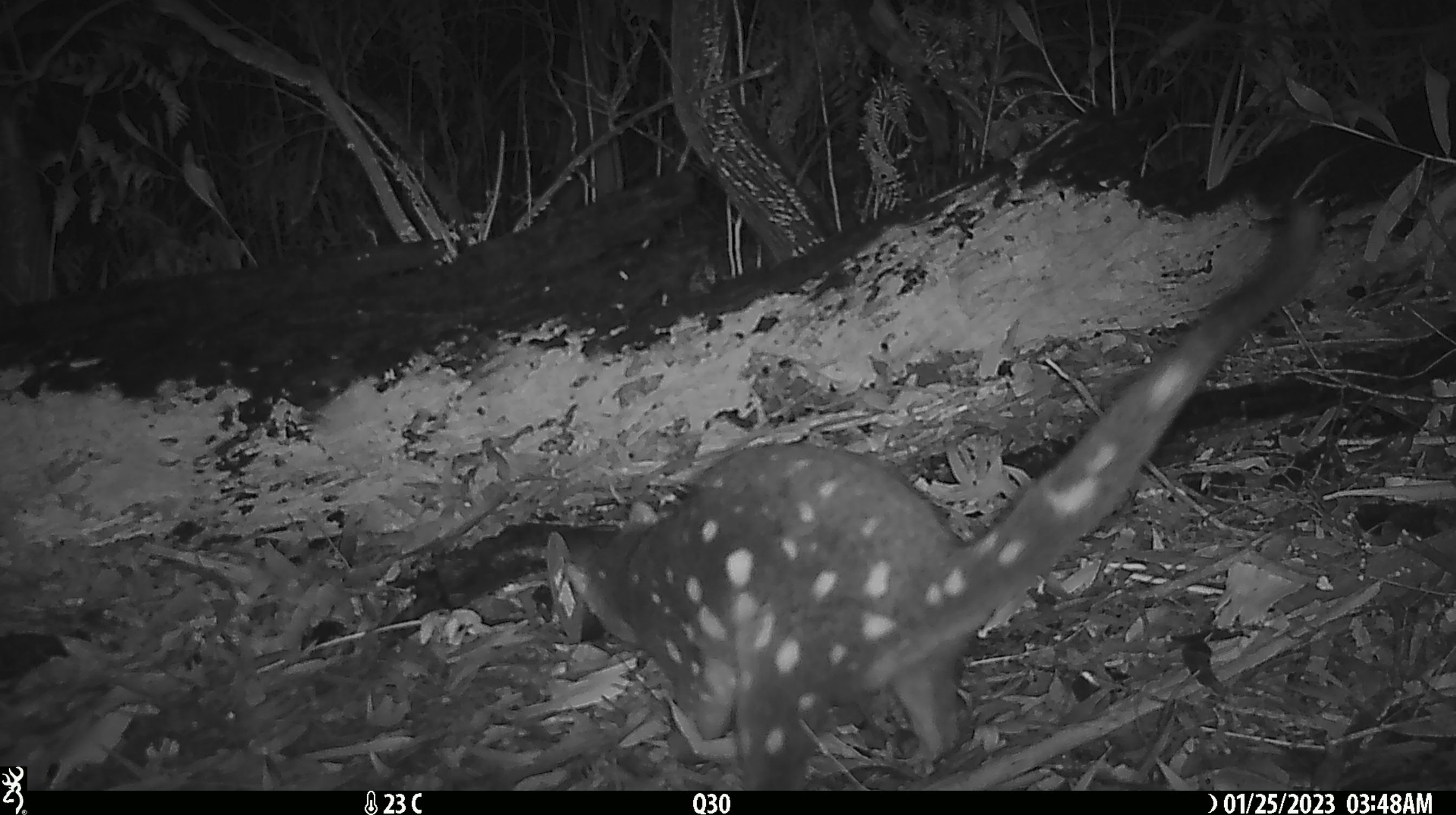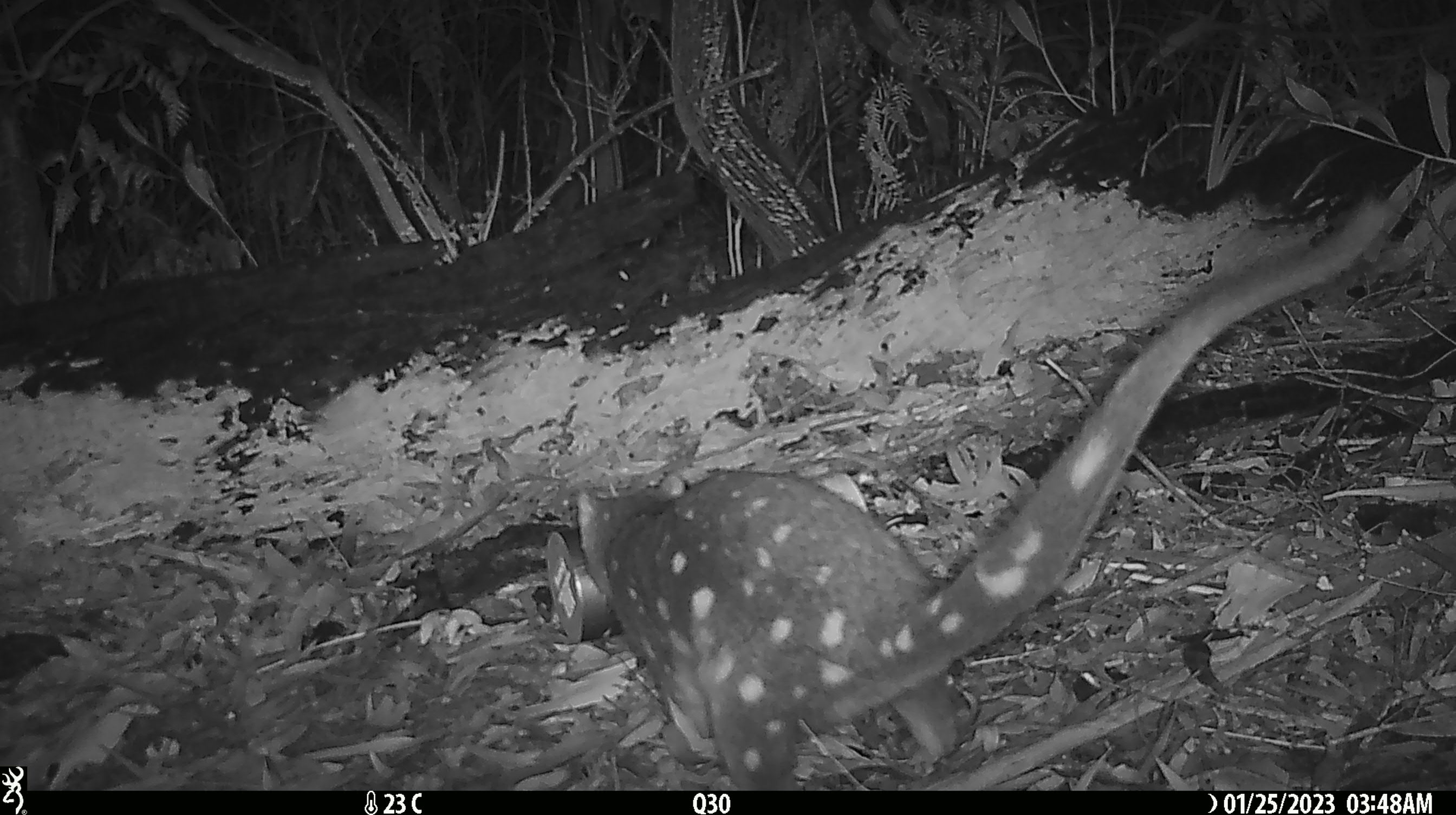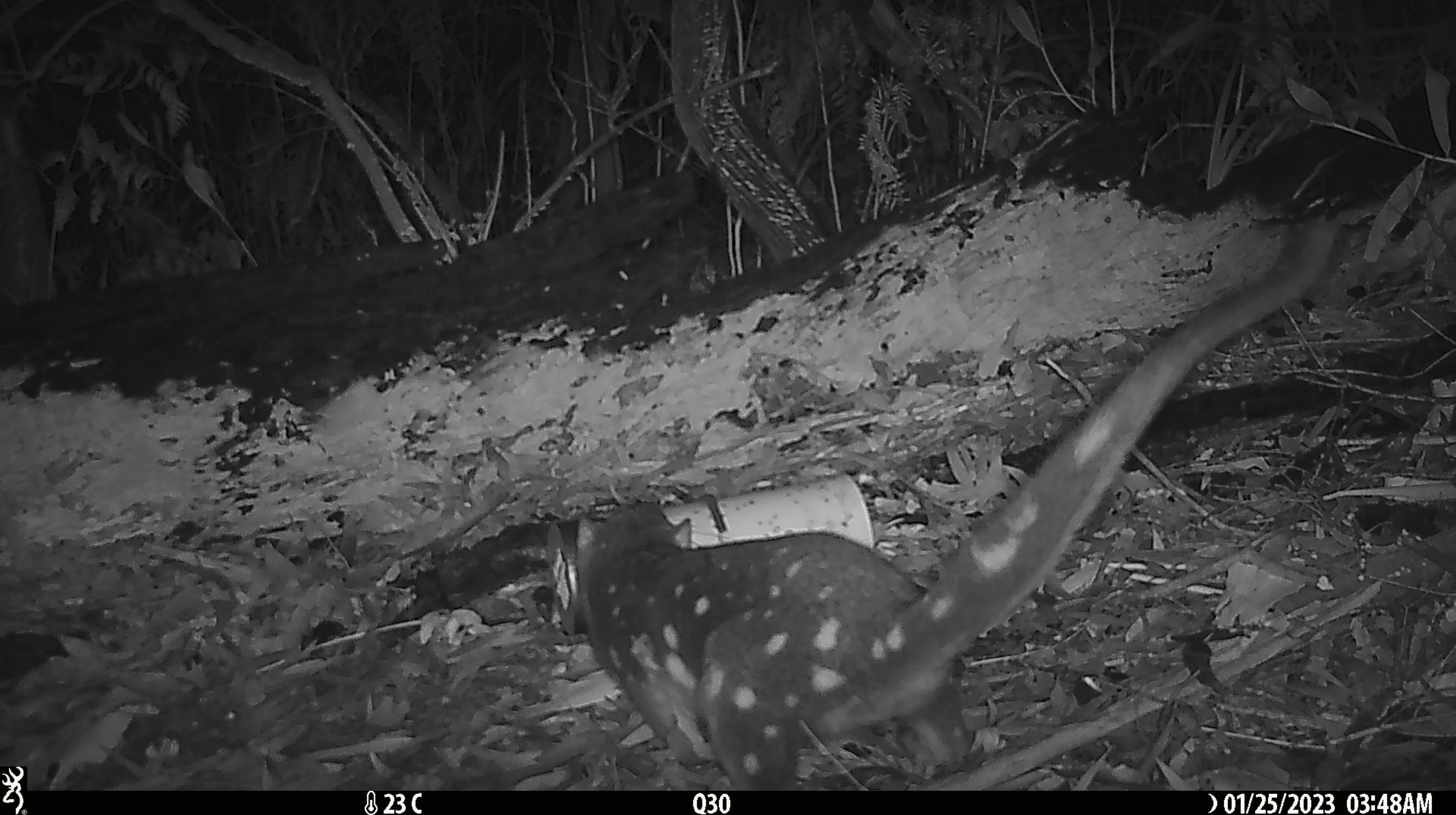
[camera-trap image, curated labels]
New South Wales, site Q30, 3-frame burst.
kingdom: Animalia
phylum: Chordata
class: Mammalia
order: Dasyuromorphia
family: Dasyuridae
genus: Dasyurus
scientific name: Dasyurus maculatus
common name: spotted-tailed quoll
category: quoll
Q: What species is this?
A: Quoll (spotted-tailed quoll) (Dasyurus maculatus).